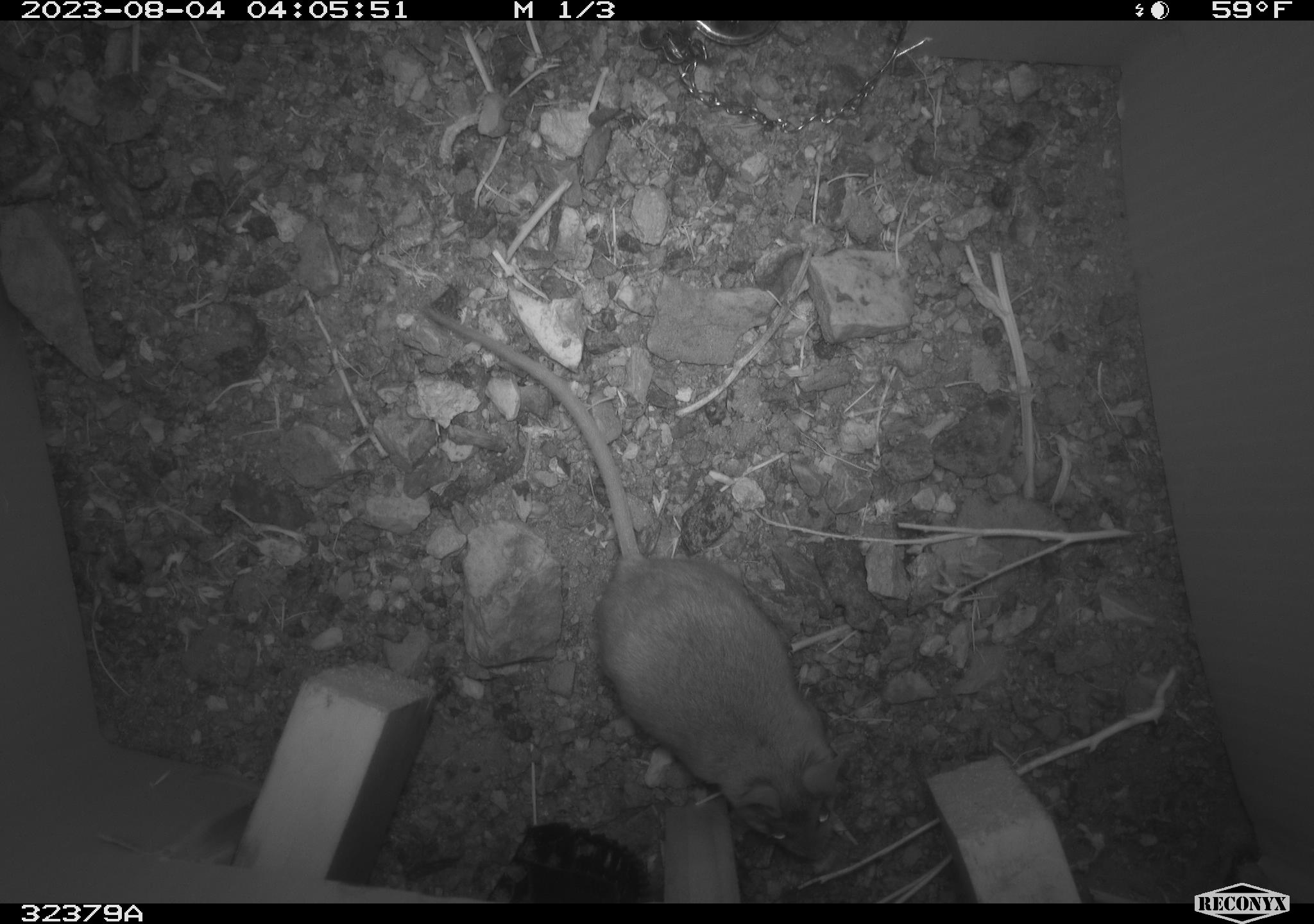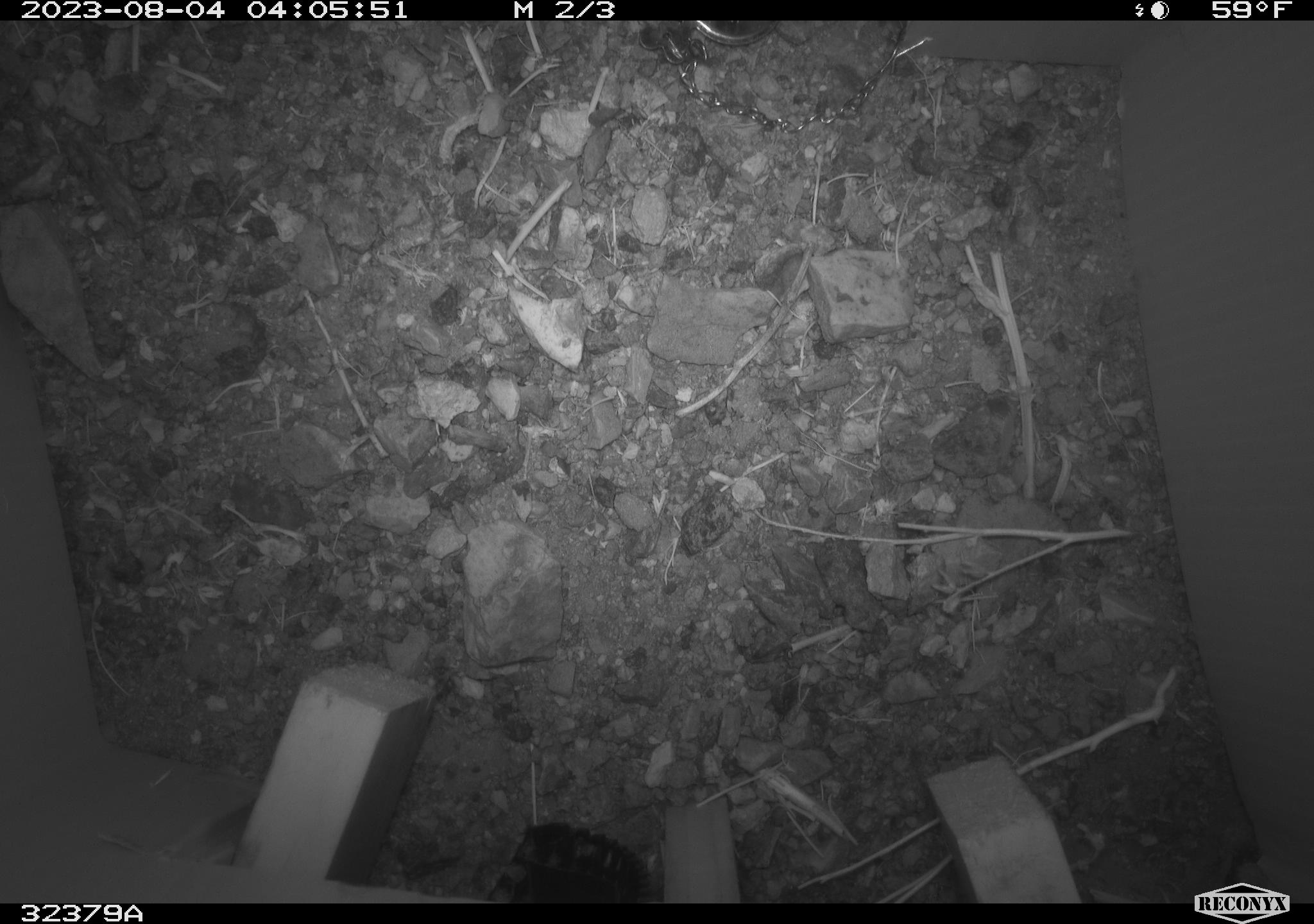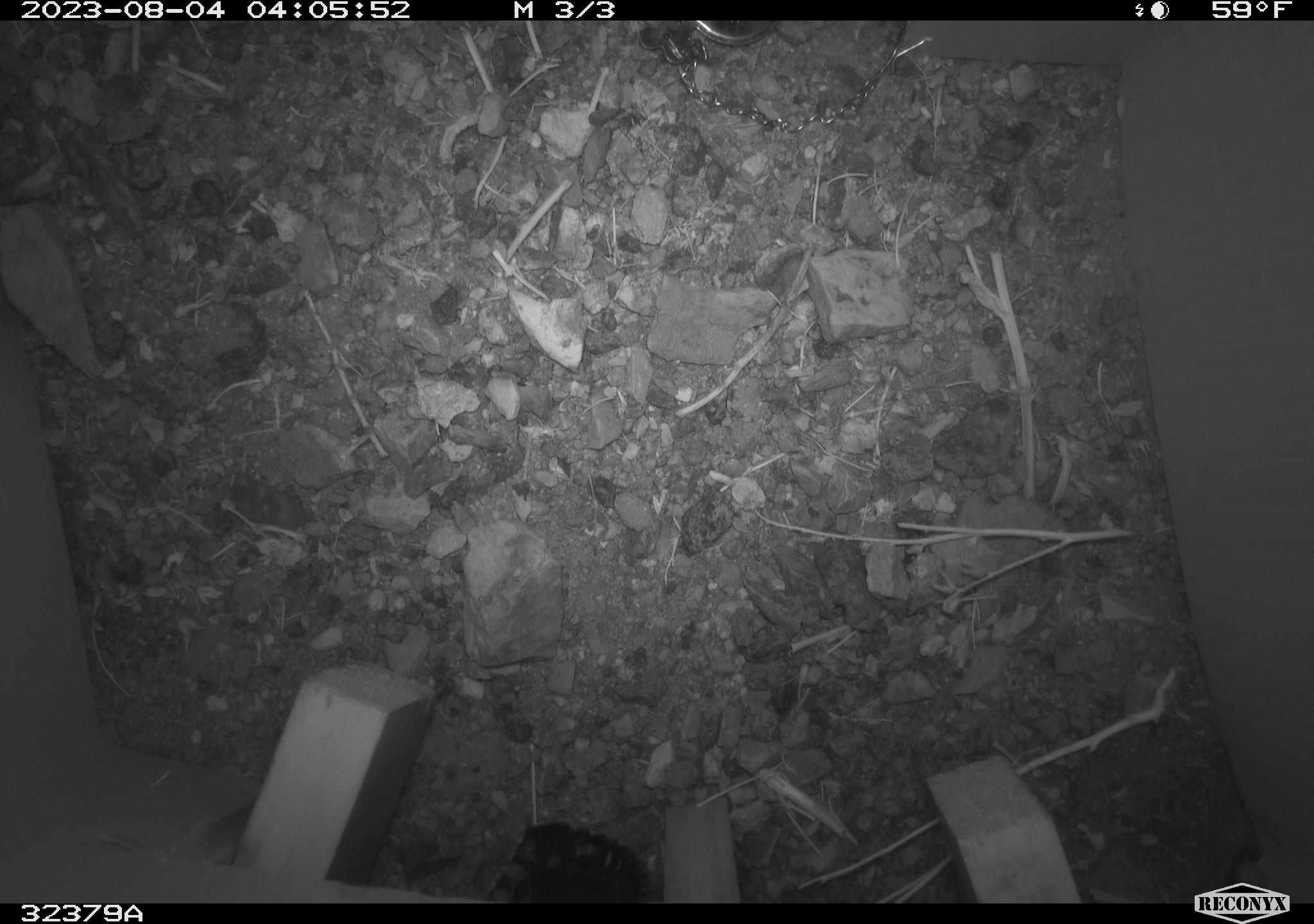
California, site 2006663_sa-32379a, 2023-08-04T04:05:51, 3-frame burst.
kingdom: Animalia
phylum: Chordata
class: Mammalia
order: Rodentia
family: Cricetidae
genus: Peromyscus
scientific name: Peromyscus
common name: deer mice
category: peromyscus species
Peromyscus species (deer mice) (Peromyscus).